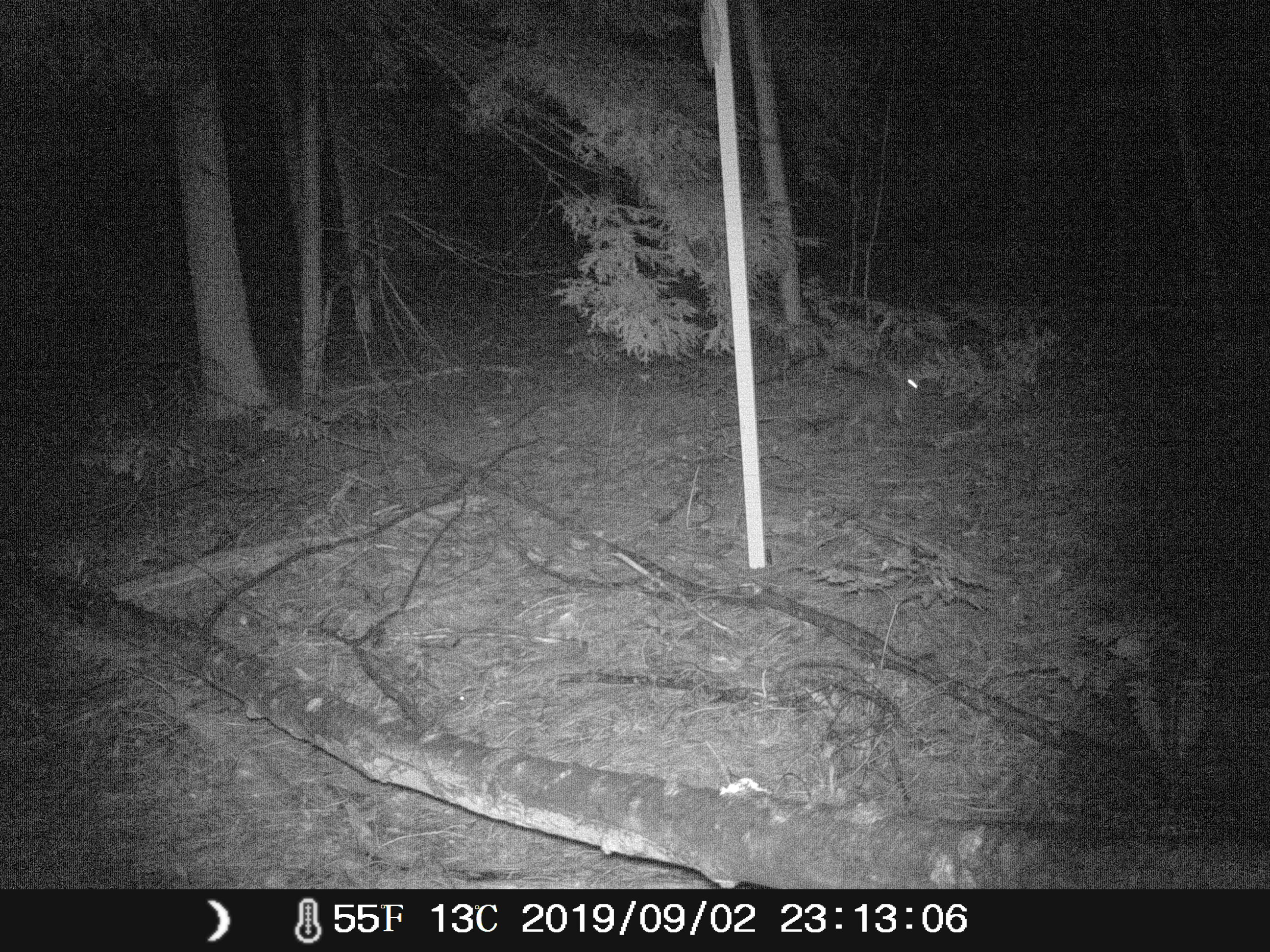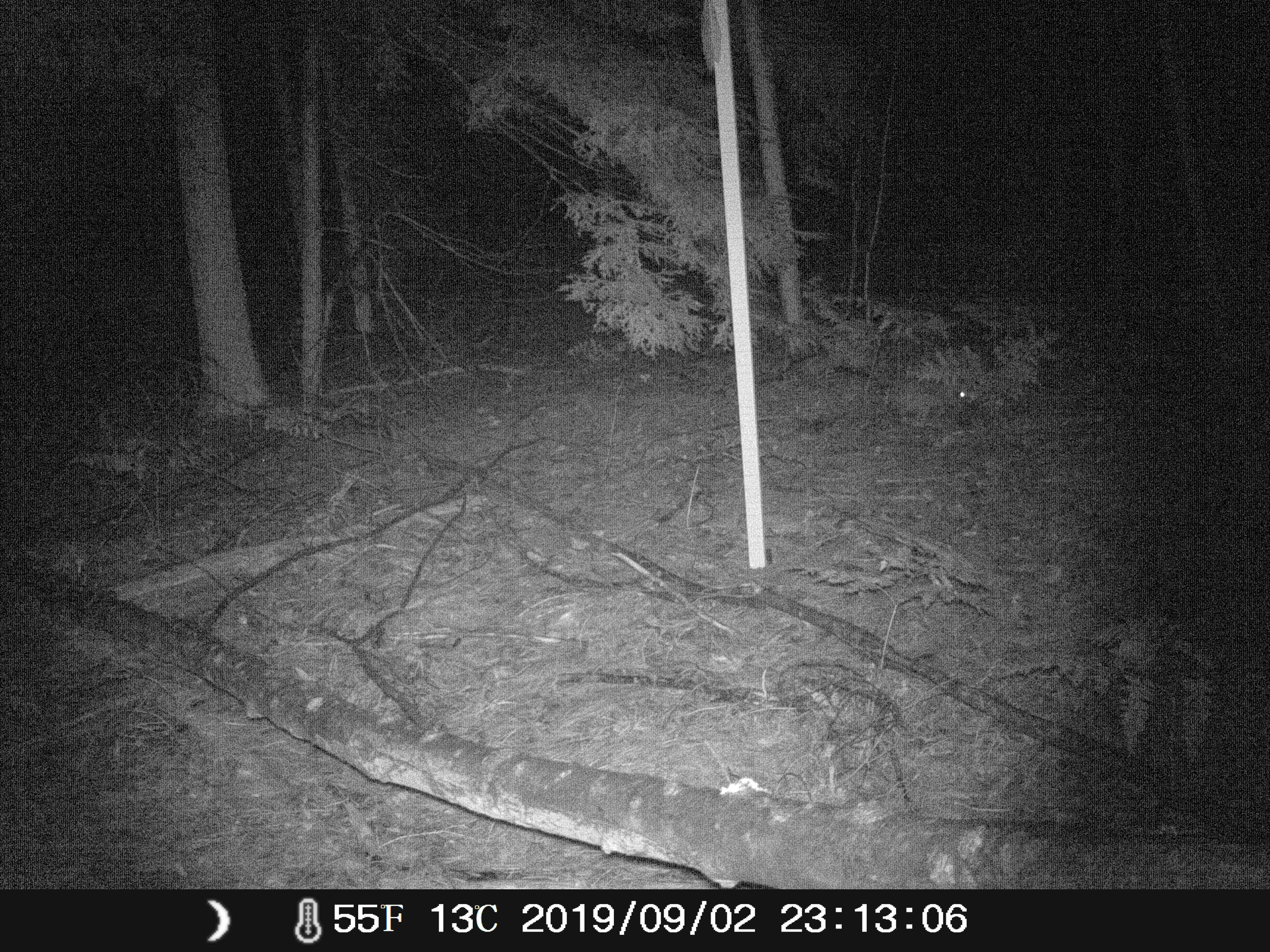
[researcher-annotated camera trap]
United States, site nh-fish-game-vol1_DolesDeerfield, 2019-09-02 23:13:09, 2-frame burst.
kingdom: Animalia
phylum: Chordata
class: Mammalia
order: Lagomorpha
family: Leporidae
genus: Sylvilagus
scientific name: Sylvilagus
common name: cottontail rabbit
Cottontail rabbit (Sylvilagus).